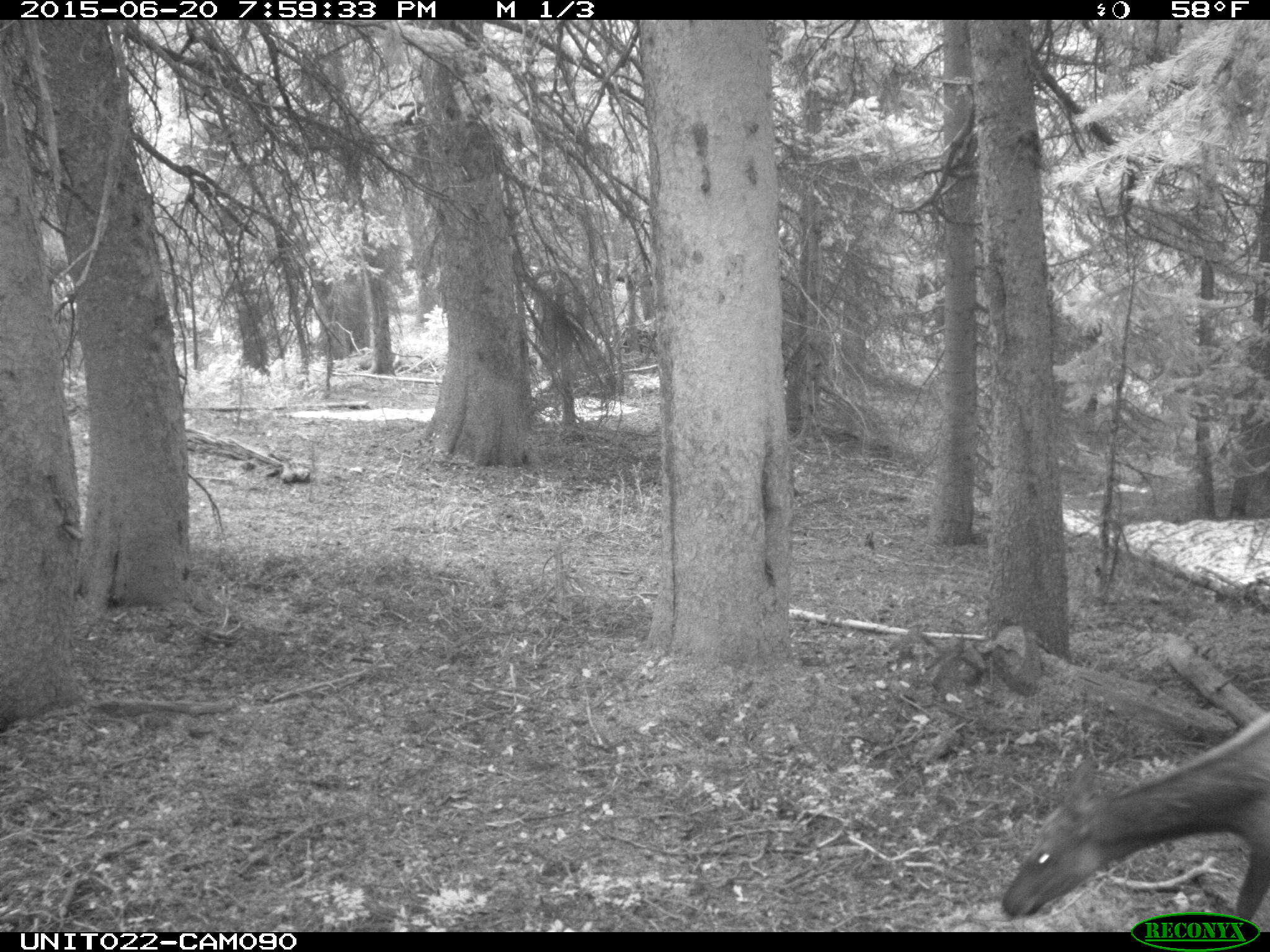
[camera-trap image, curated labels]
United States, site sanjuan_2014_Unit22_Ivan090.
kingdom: Animalia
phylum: Chordata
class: Mammalia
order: Artiodactyla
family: Cervidae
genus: Cervus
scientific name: Cervus elaphus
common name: red deer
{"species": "Cervus elaphus (red deer)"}